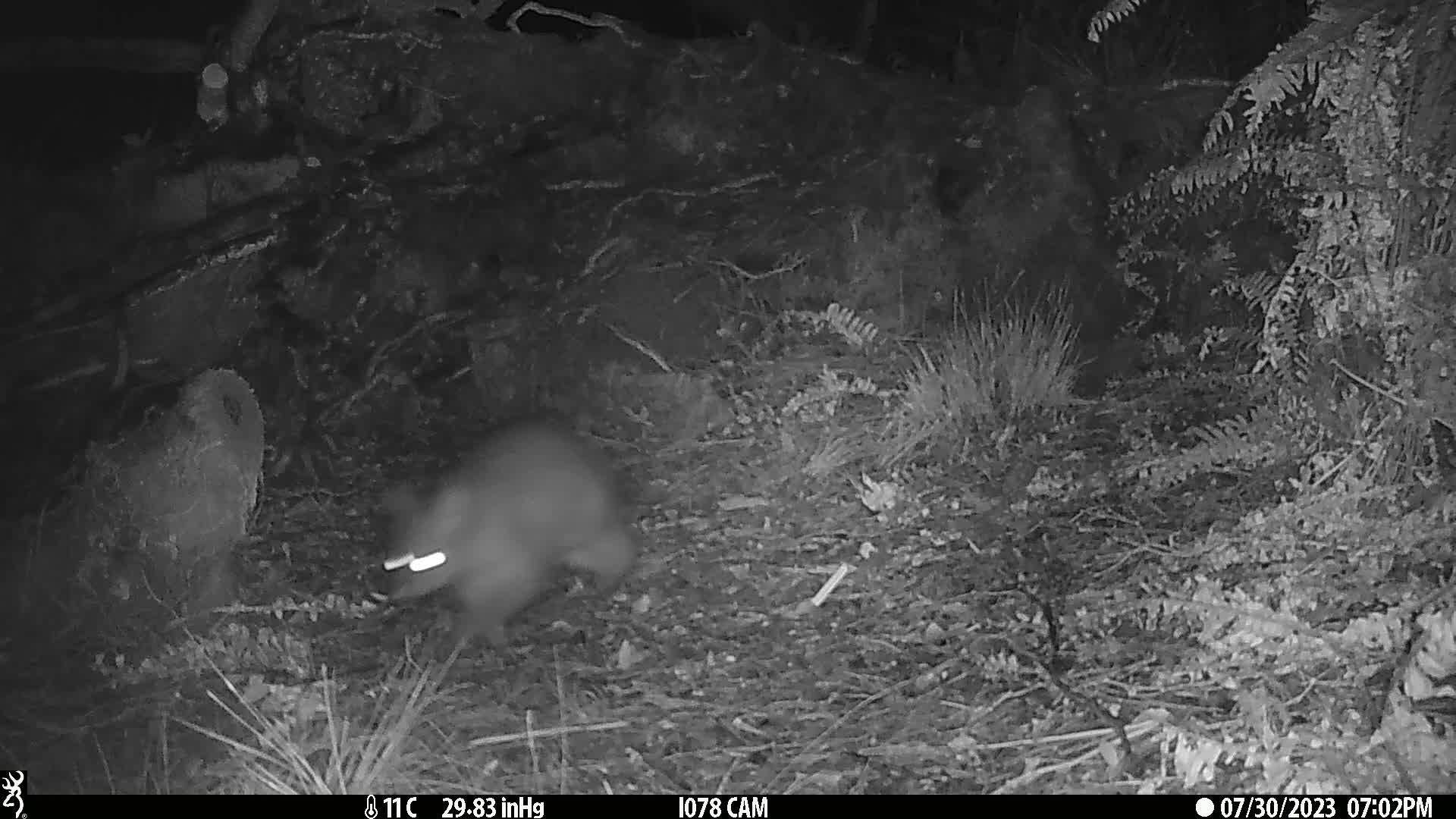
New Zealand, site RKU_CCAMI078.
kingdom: Animalia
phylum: Chordata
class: Mammalia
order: Diprotodontia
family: Phalangeridae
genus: Trichosurus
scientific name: Trichosurus vulpecula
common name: common brushtail possum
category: possum